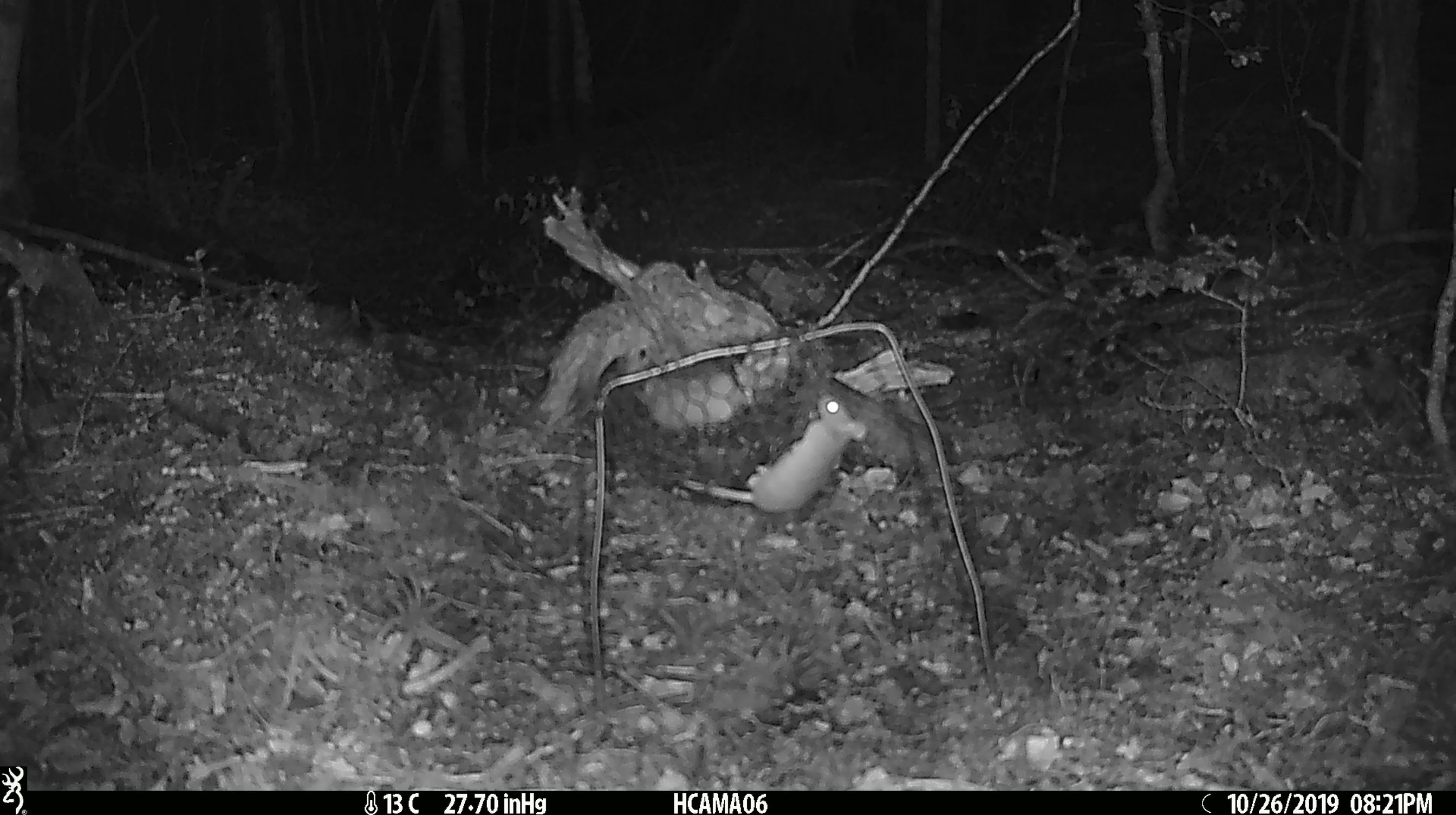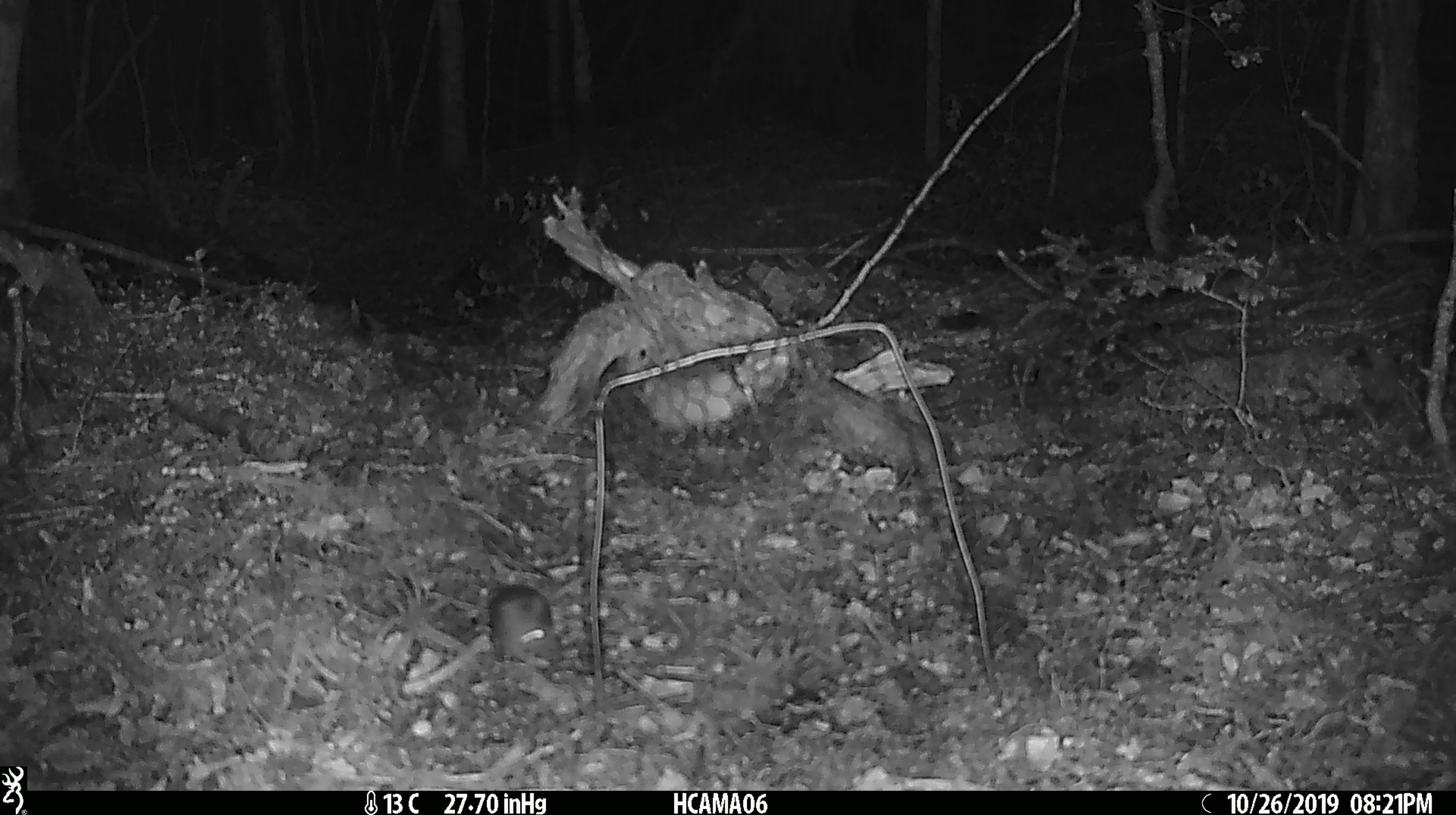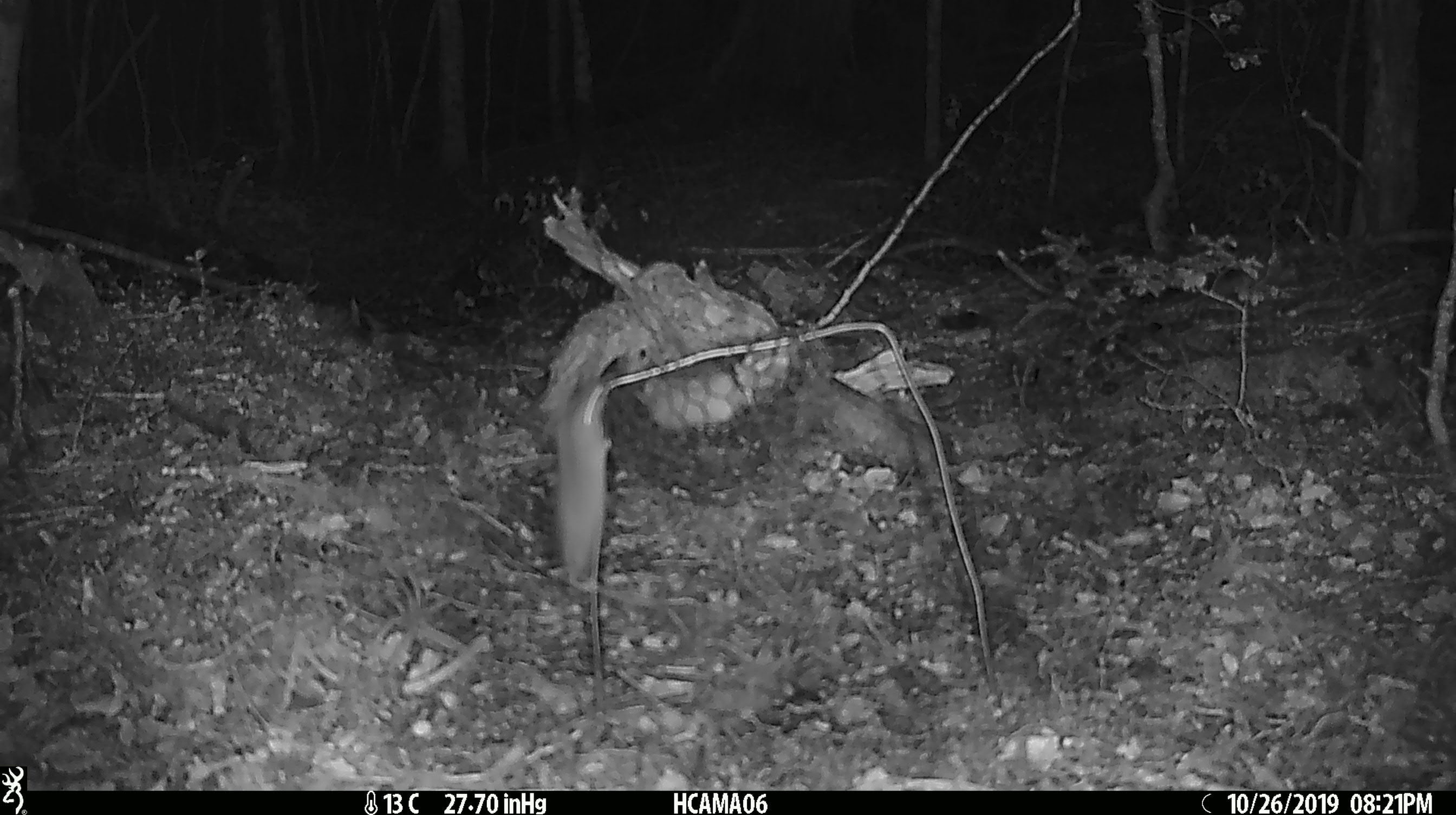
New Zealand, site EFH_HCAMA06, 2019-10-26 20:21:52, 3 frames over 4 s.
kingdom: Animalia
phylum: Chordata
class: Mammalia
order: Rodentia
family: Muridae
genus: Mus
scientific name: Mus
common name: mouse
Mouse (Mus).